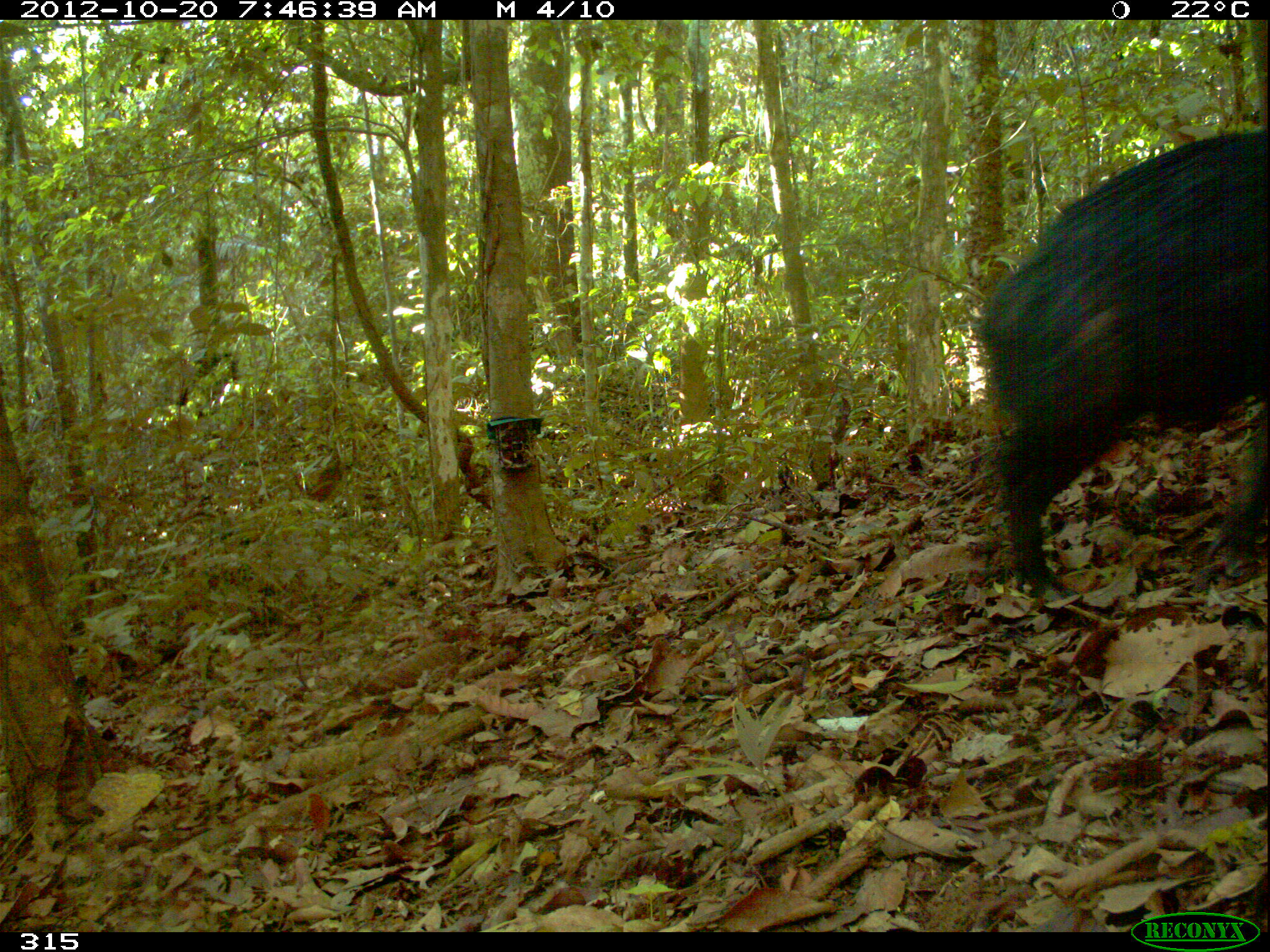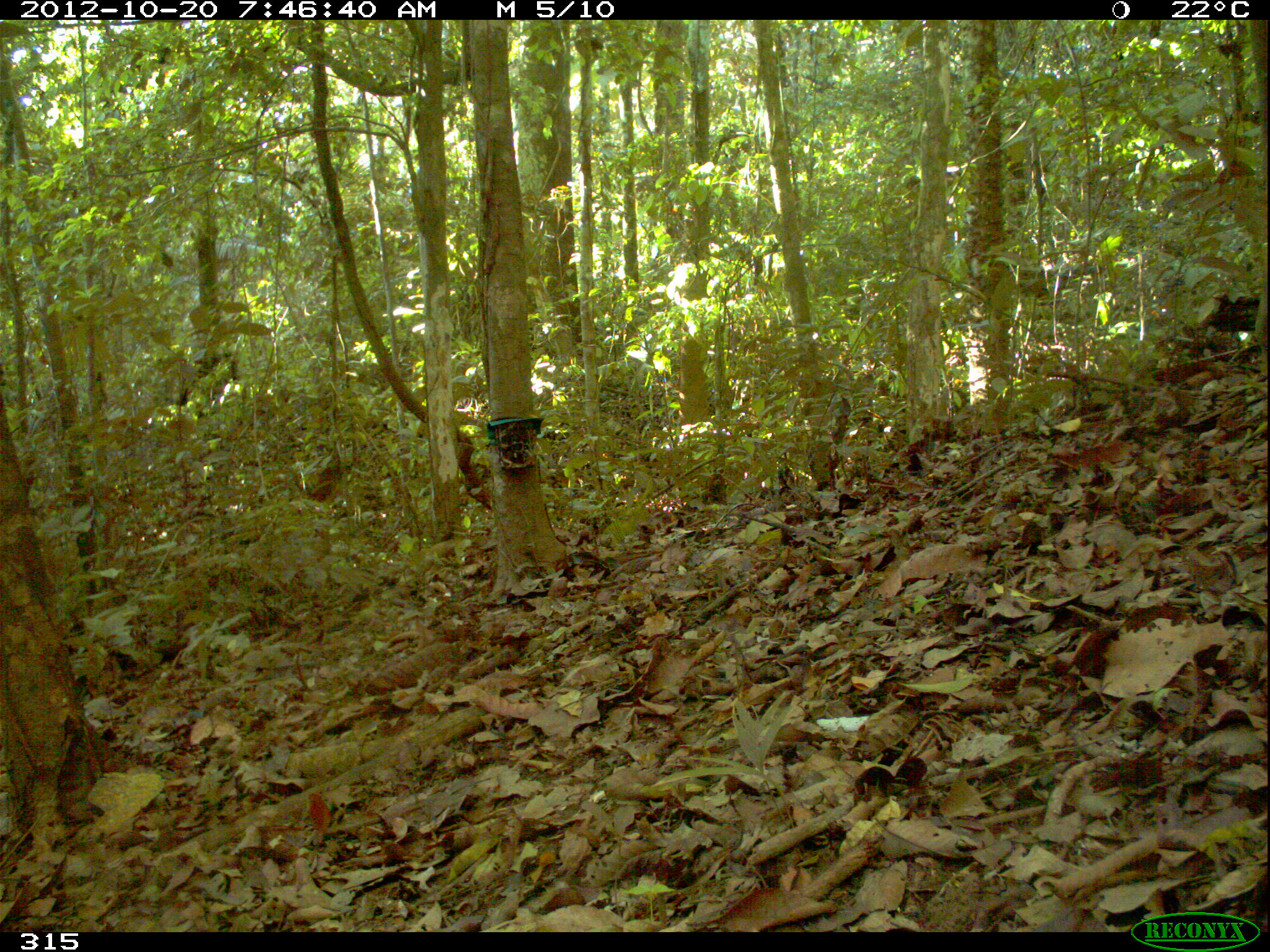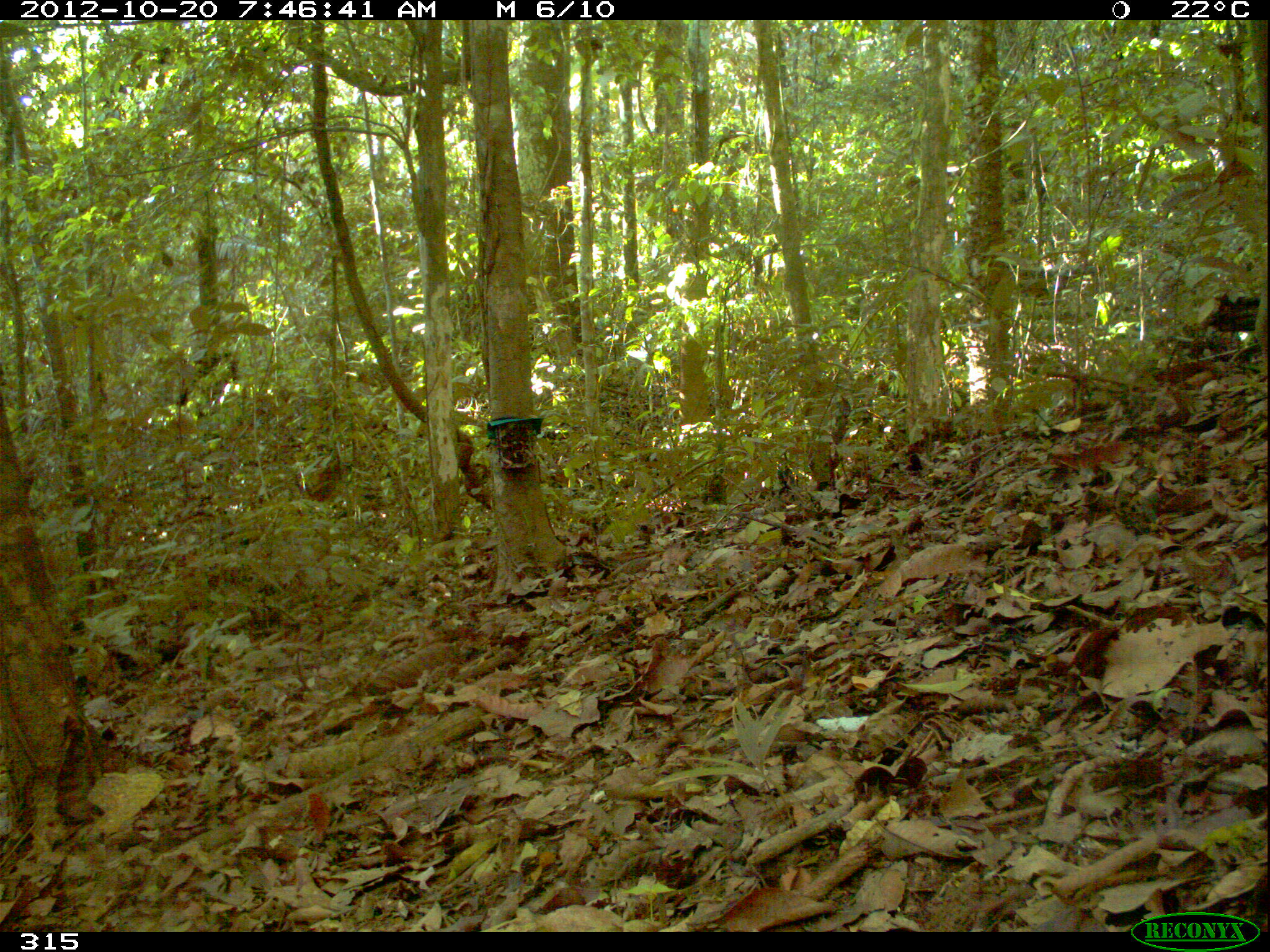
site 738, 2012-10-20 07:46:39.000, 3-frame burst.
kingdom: Animalia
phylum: Chordata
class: Mammalia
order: Artiodactyla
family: Tayassuidae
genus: Tayassu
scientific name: Tayassu pecari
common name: white-lipped peccary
Tayassu pecari (white-lipped peccary).